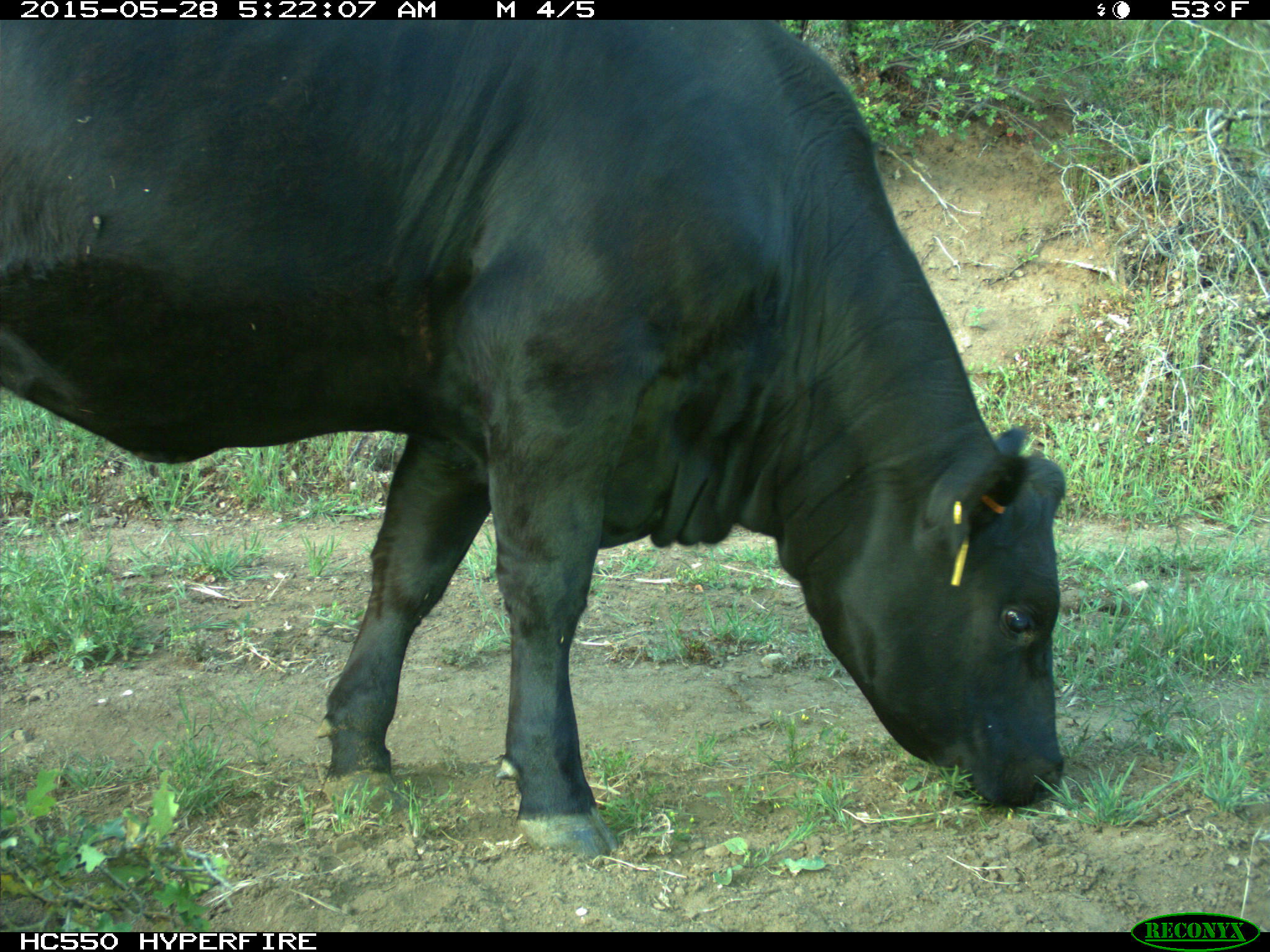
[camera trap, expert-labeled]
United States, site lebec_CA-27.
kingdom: Animalia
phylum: Chordata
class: Mammalia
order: Artiodactyla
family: Bovidae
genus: Bos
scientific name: Bos taurus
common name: domestic cow